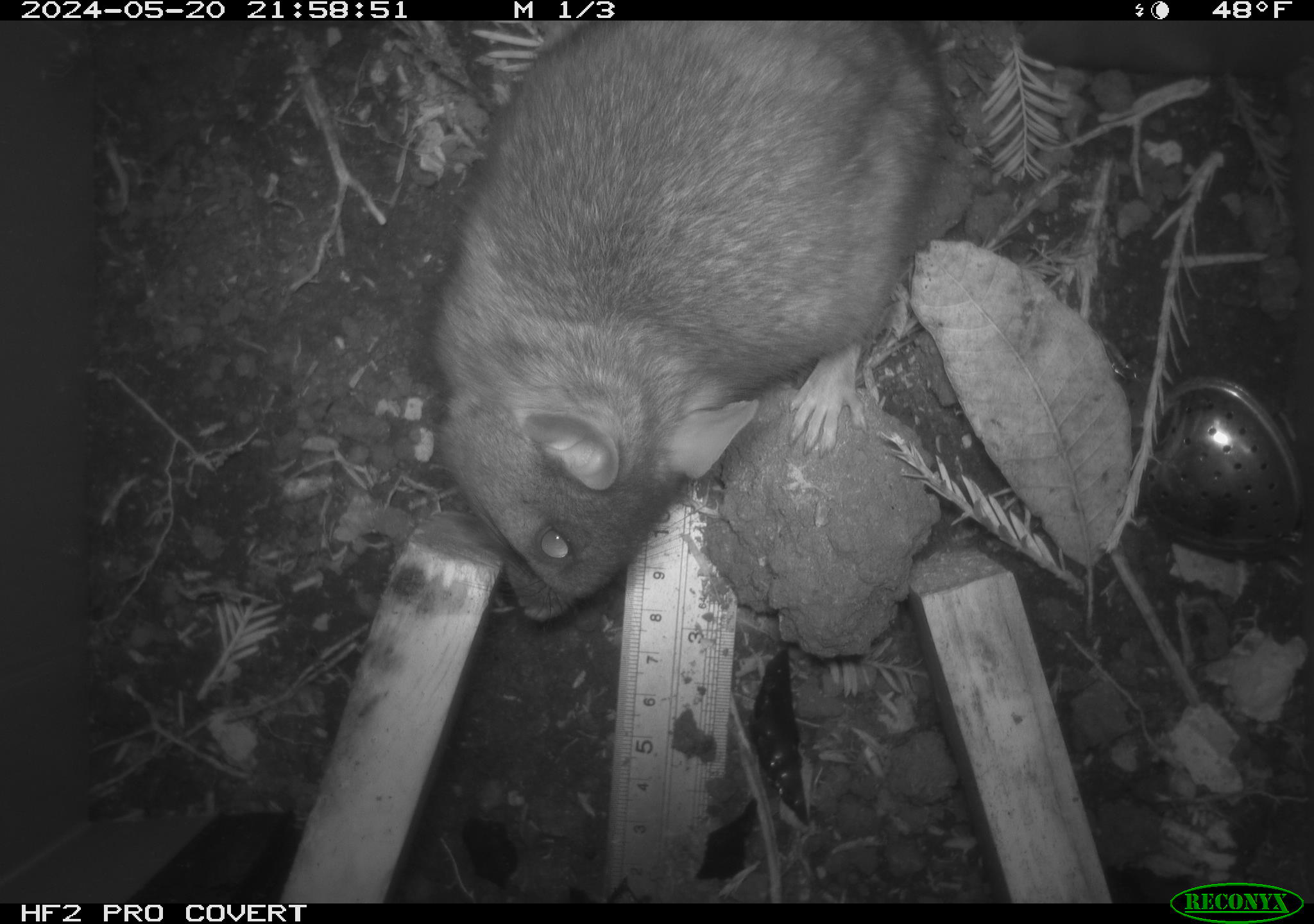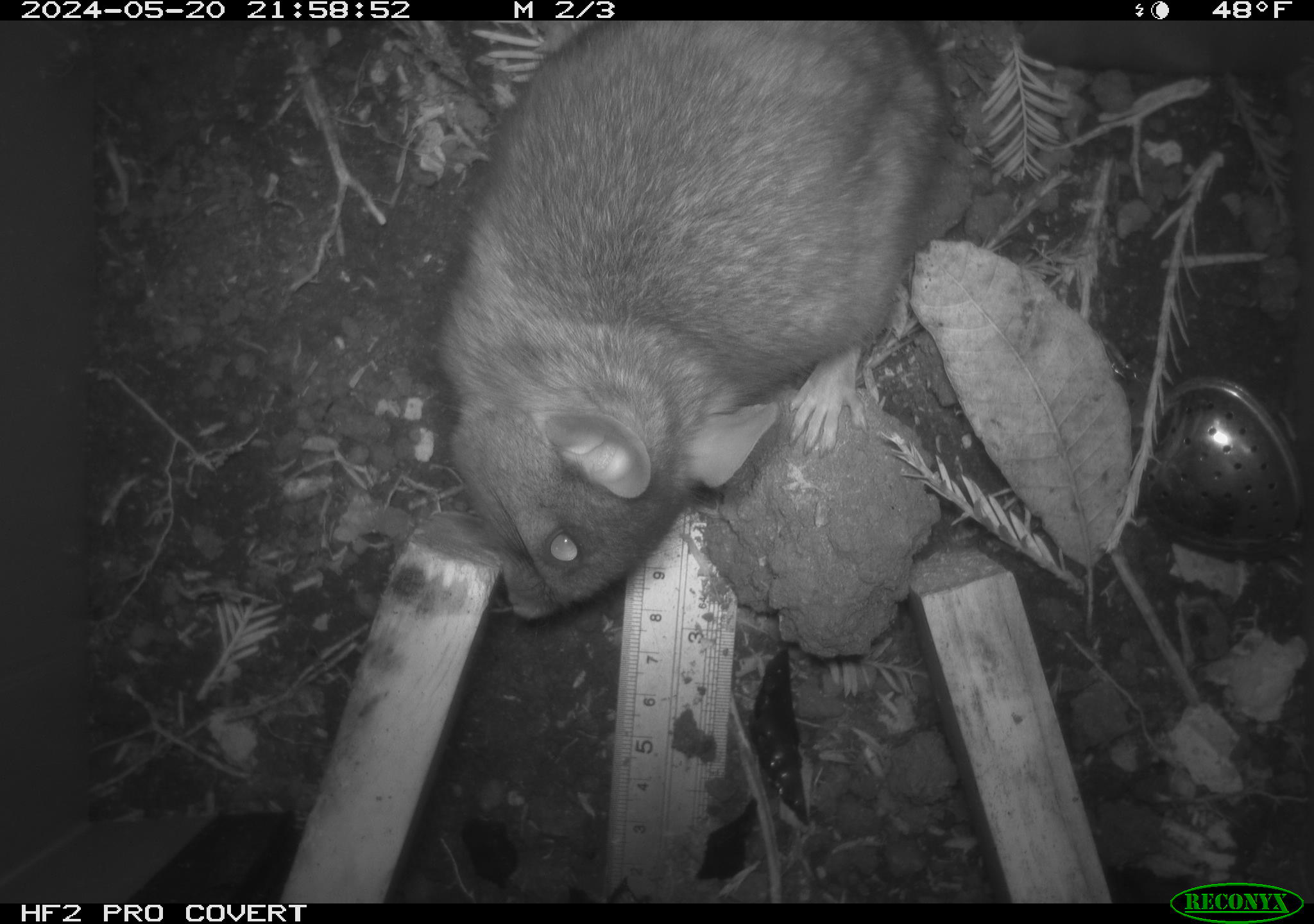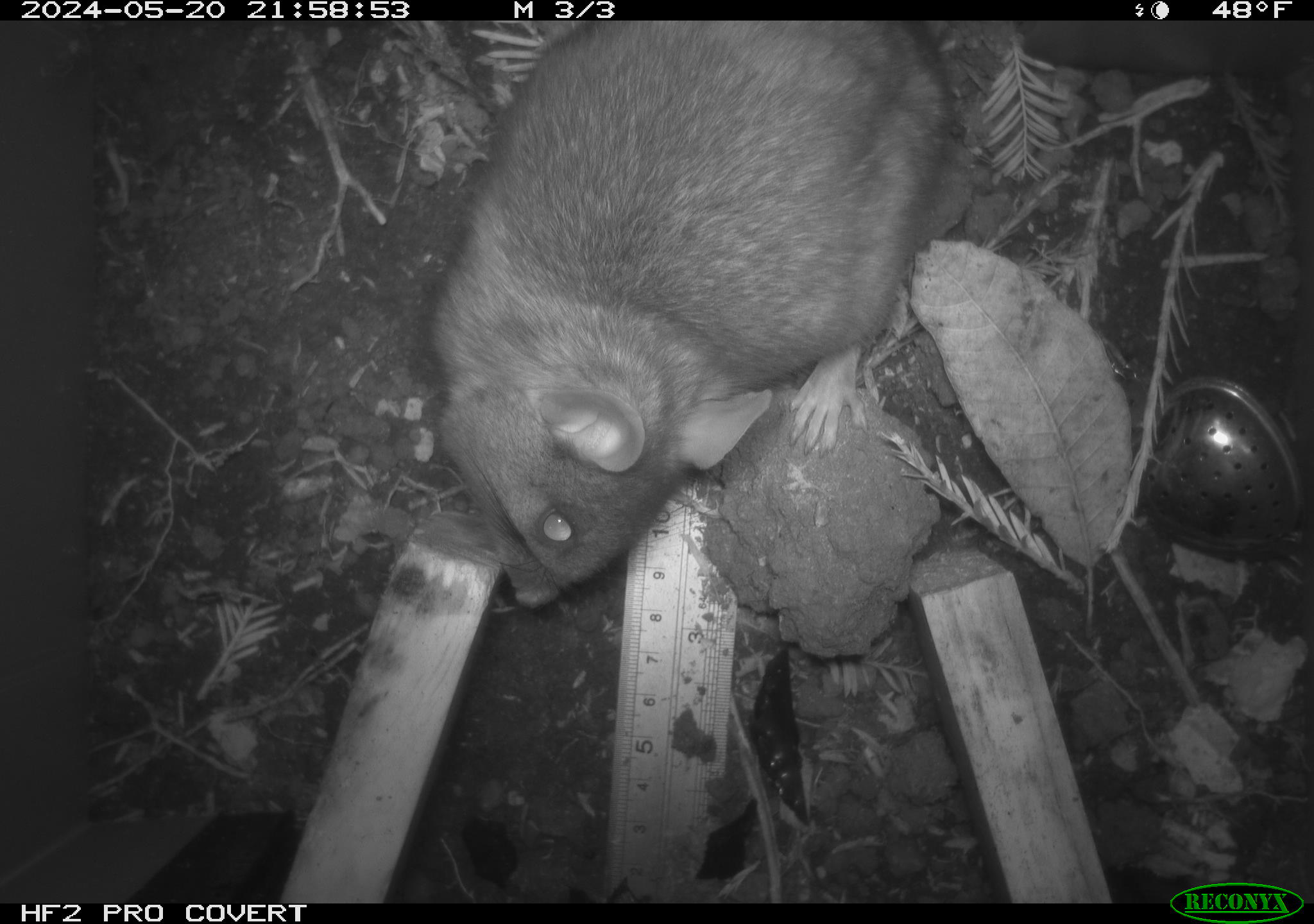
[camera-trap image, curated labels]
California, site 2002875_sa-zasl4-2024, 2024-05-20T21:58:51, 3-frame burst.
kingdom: Animalia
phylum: Chordata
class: Mammalia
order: Rodentia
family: Cricetidae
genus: Neotoma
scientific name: Neotoma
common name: pack rat or woodrat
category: neotoma species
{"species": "neotoma species (pack rat or woodrat) (Neotoma)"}